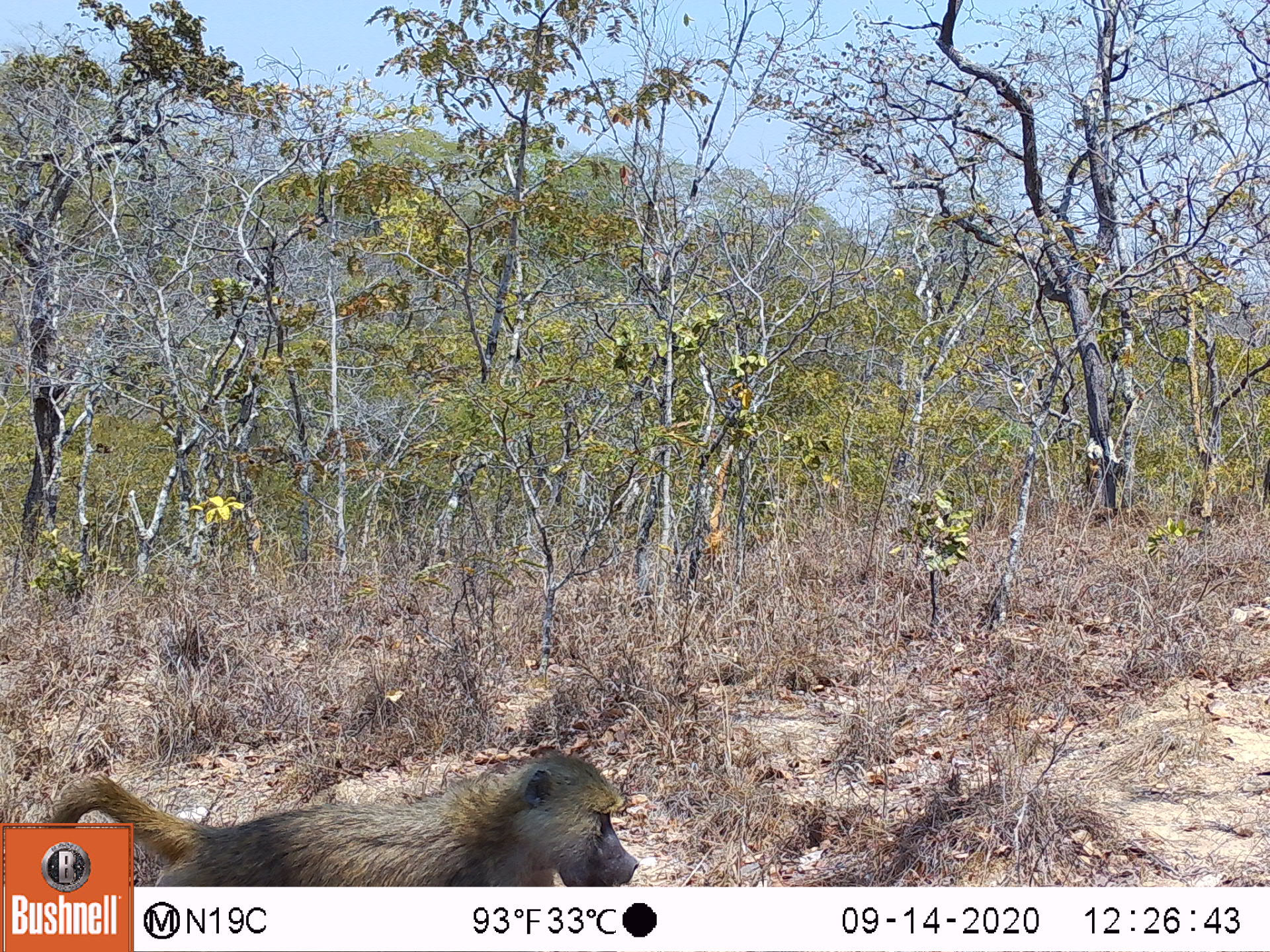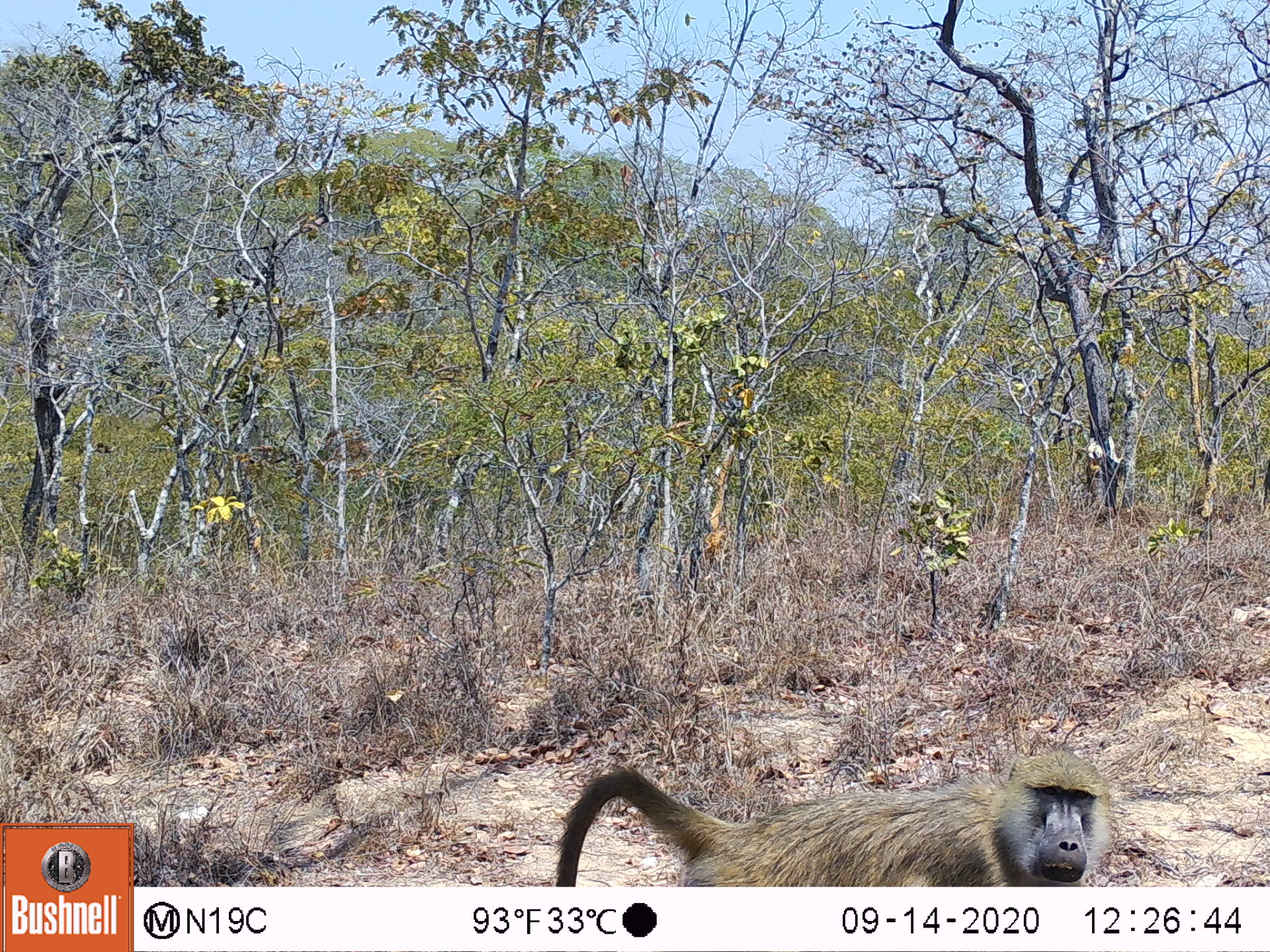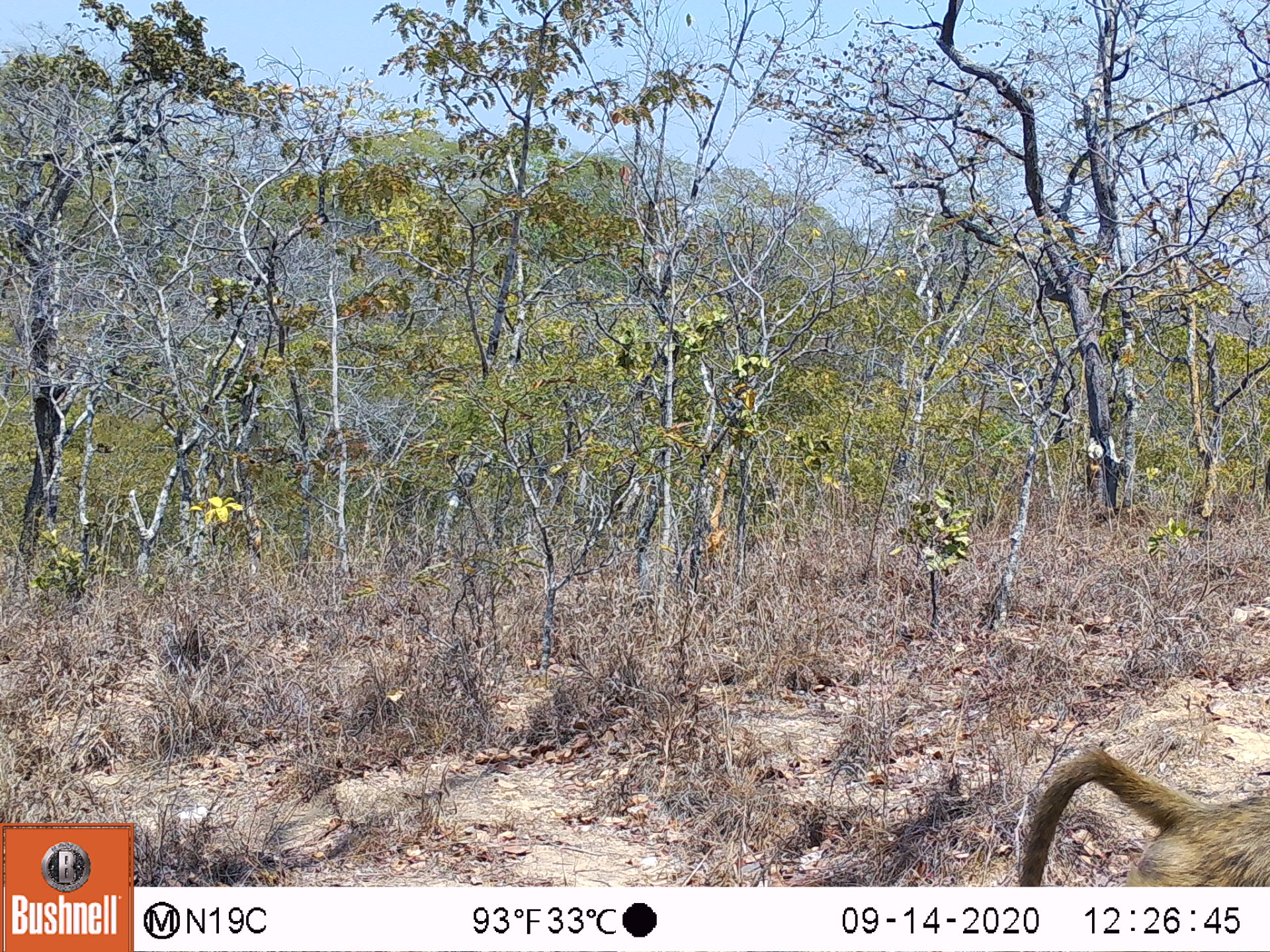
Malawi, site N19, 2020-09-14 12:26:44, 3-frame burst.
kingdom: Animalia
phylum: Chordata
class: Mammalia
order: Primates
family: Cercopithecidae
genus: Papio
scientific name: Papio cynocephalus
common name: yellow baboon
Yellow baboon (Papio cynocephalus), count 1.